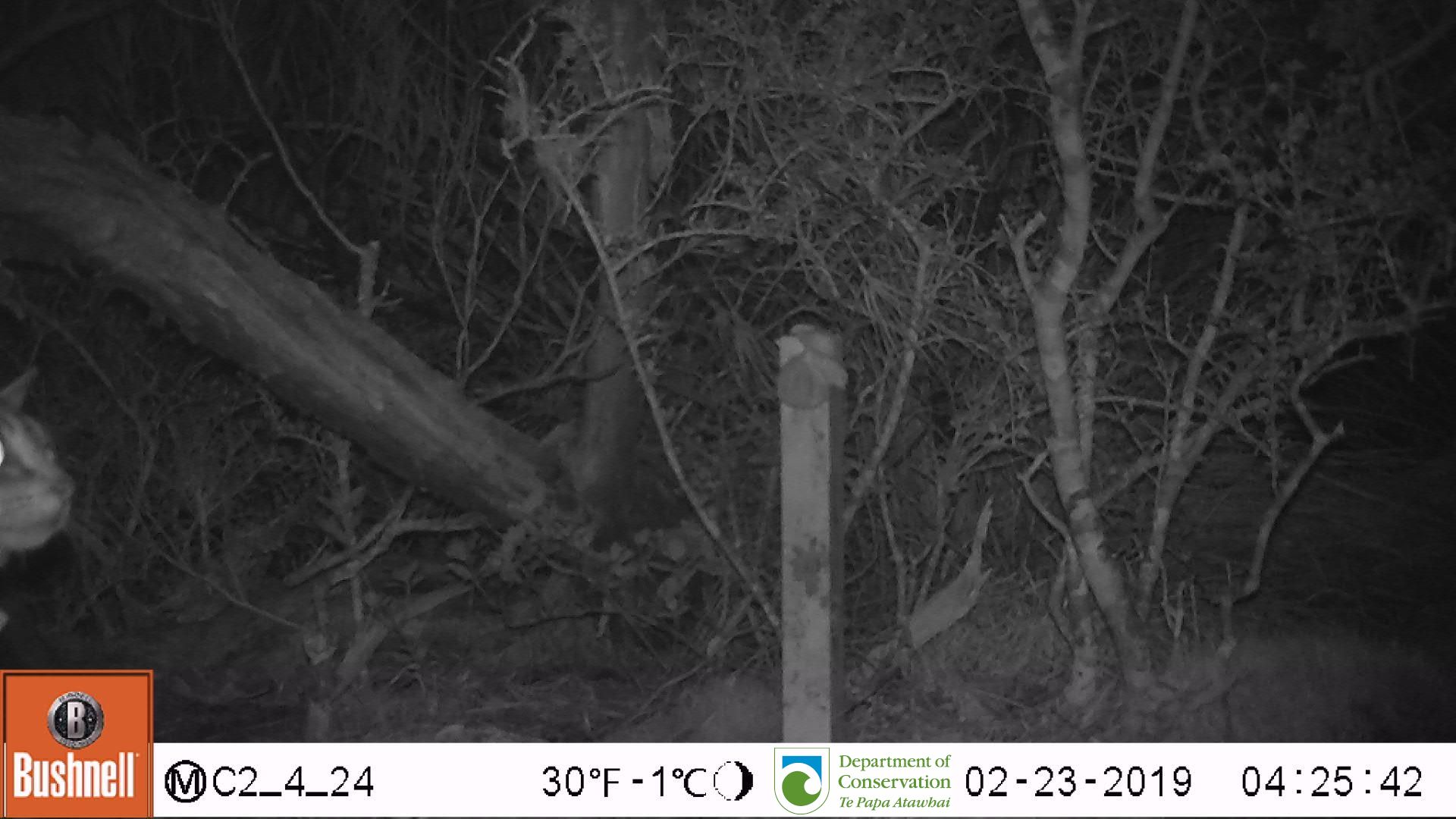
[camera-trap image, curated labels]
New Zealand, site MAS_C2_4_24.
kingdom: Animalia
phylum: Chordata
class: Mammalia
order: Carnivora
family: Felidae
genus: Felis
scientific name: Felis catus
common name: domestic cat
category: cat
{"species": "cat (domestic cat) (Felis catus)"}